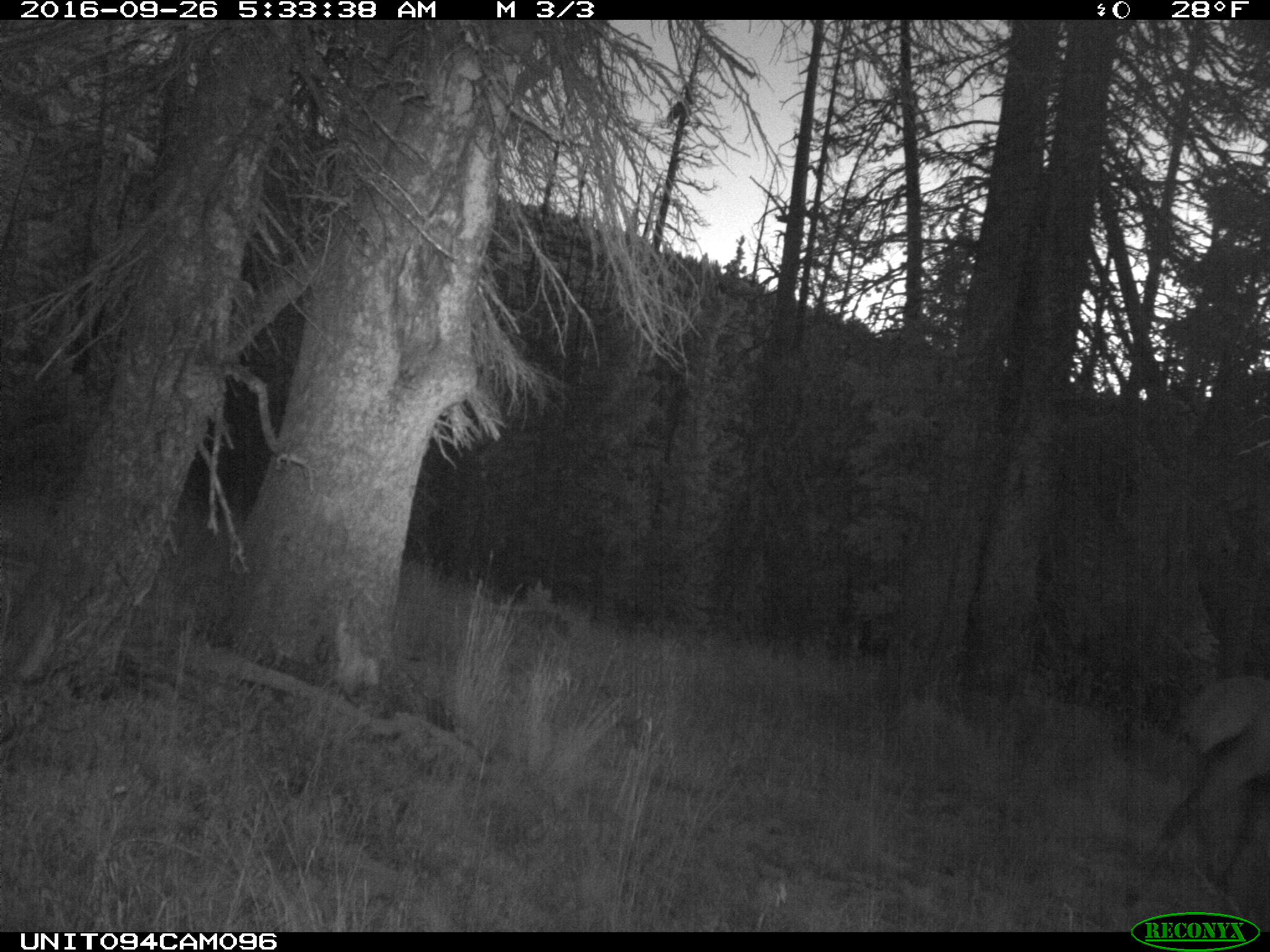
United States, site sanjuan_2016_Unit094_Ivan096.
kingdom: Animalia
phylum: Chordata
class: Mammalia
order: Artiodactyla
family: Cervidae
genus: Cervus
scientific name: Cervus elaphus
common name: red deer